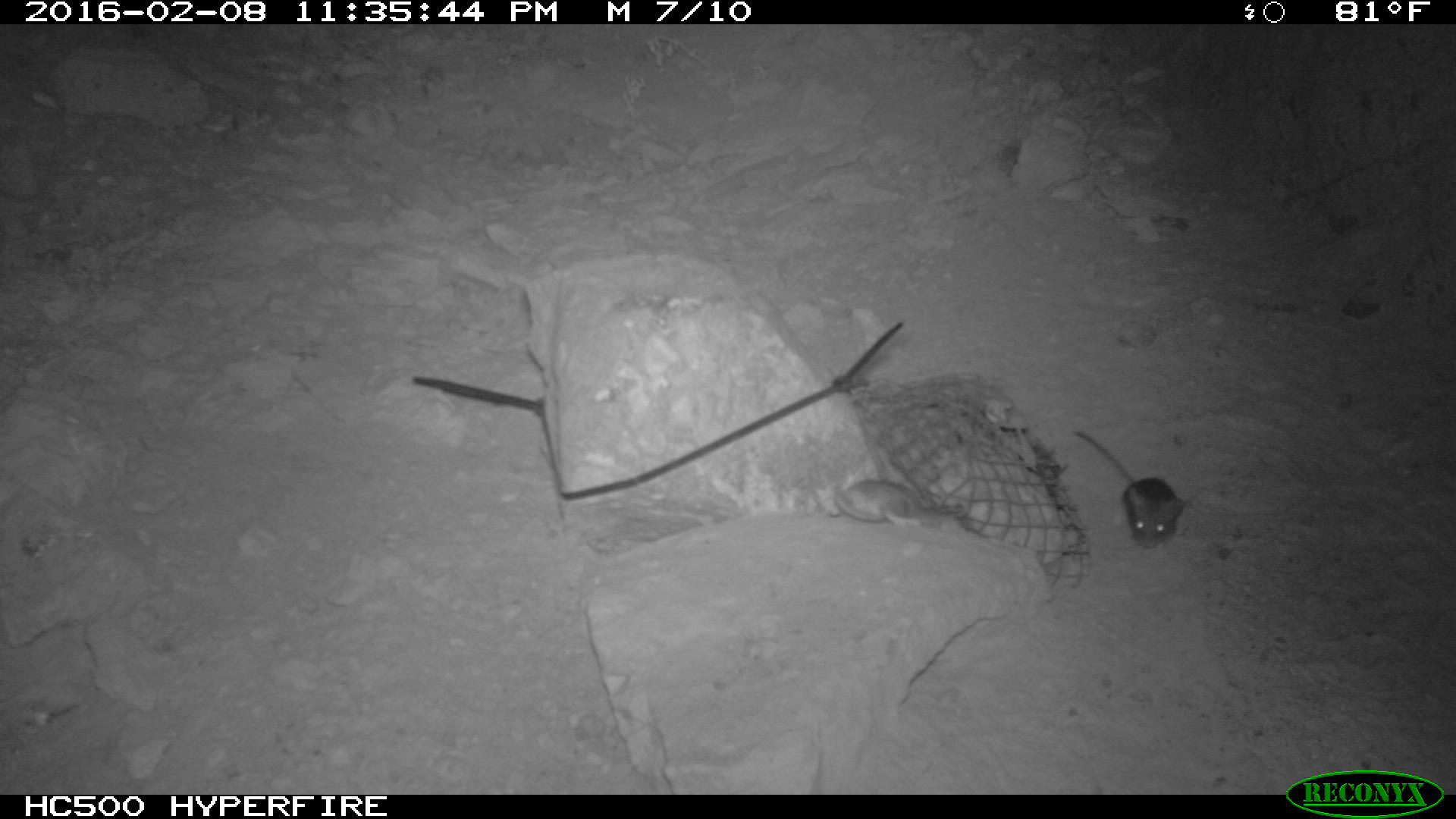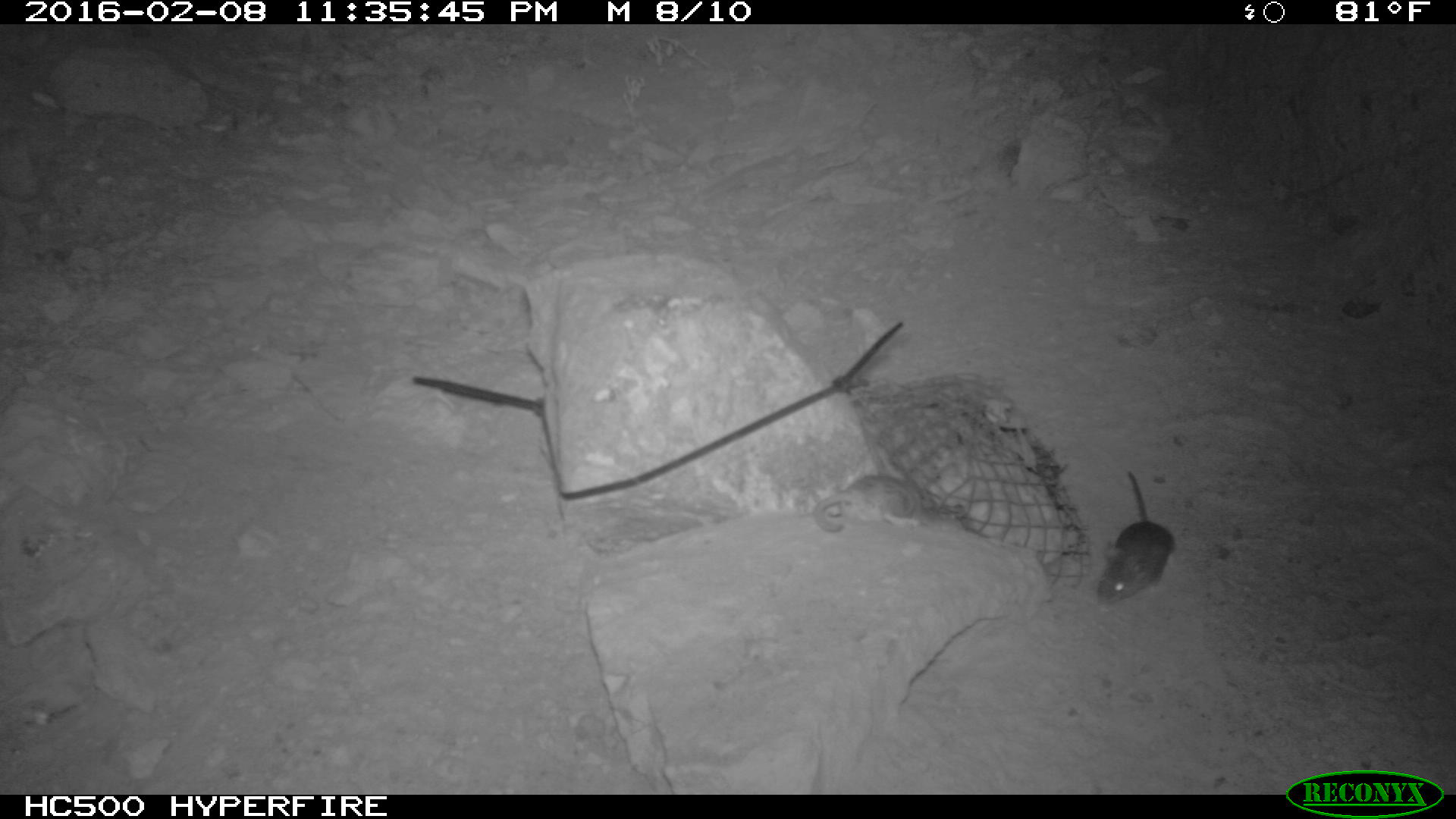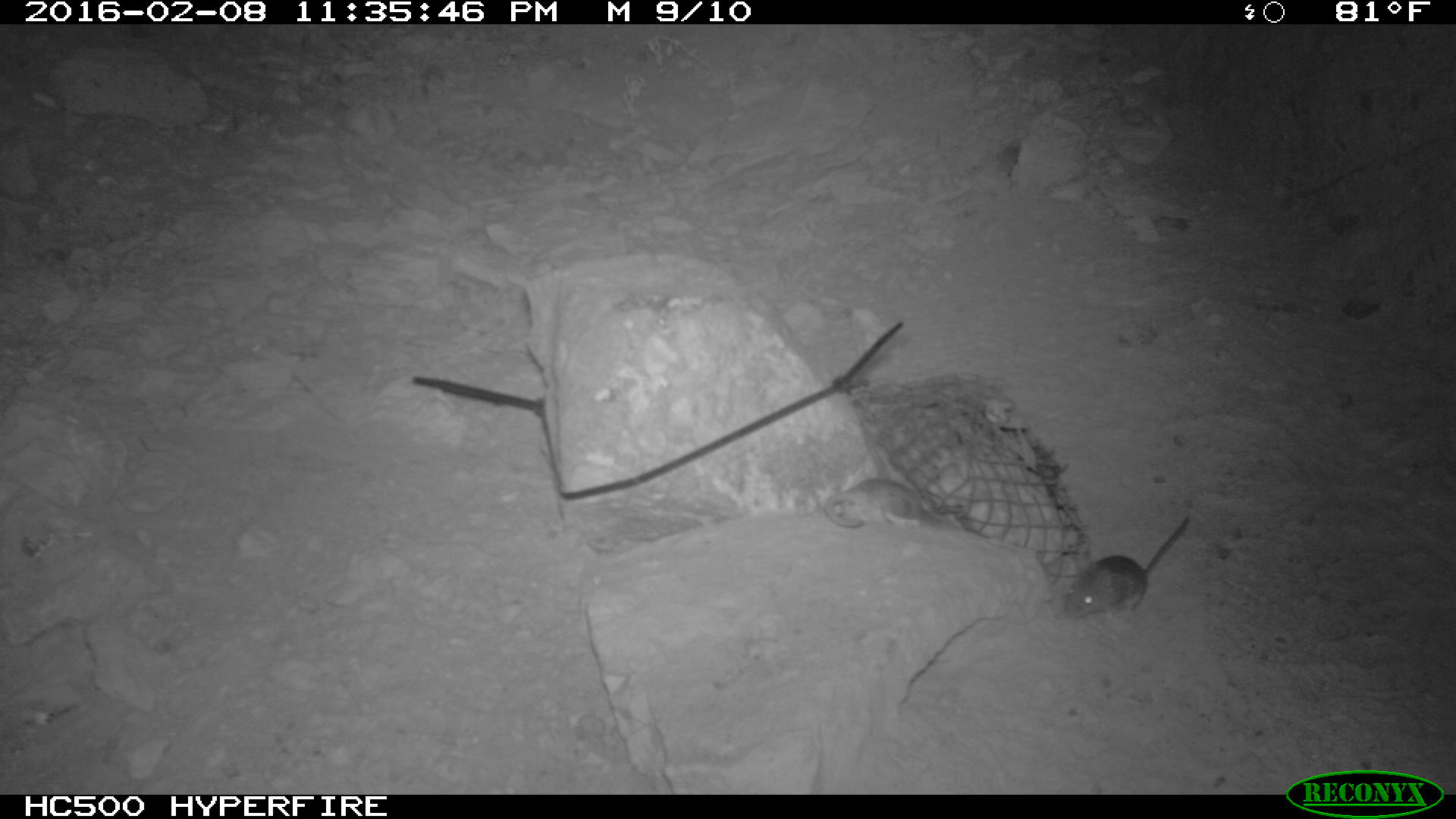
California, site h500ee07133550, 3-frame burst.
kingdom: Animalia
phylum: Chordata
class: Mammalia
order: Rodentia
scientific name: Rodentia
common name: rodent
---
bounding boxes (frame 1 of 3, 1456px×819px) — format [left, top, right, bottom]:
rodent: [1070, 423, 1193, 545]; [831, 470, 958, 532]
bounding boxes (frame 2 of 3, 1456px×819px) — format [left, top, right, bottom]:
rodent: [1094, 472, 1174, 603]; [813, 472, 918, 532]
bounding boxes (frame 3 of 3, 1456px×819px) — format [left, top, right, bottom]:
rodent: [1059, 513, 1194, 622]; [824, 475, 950, 528]